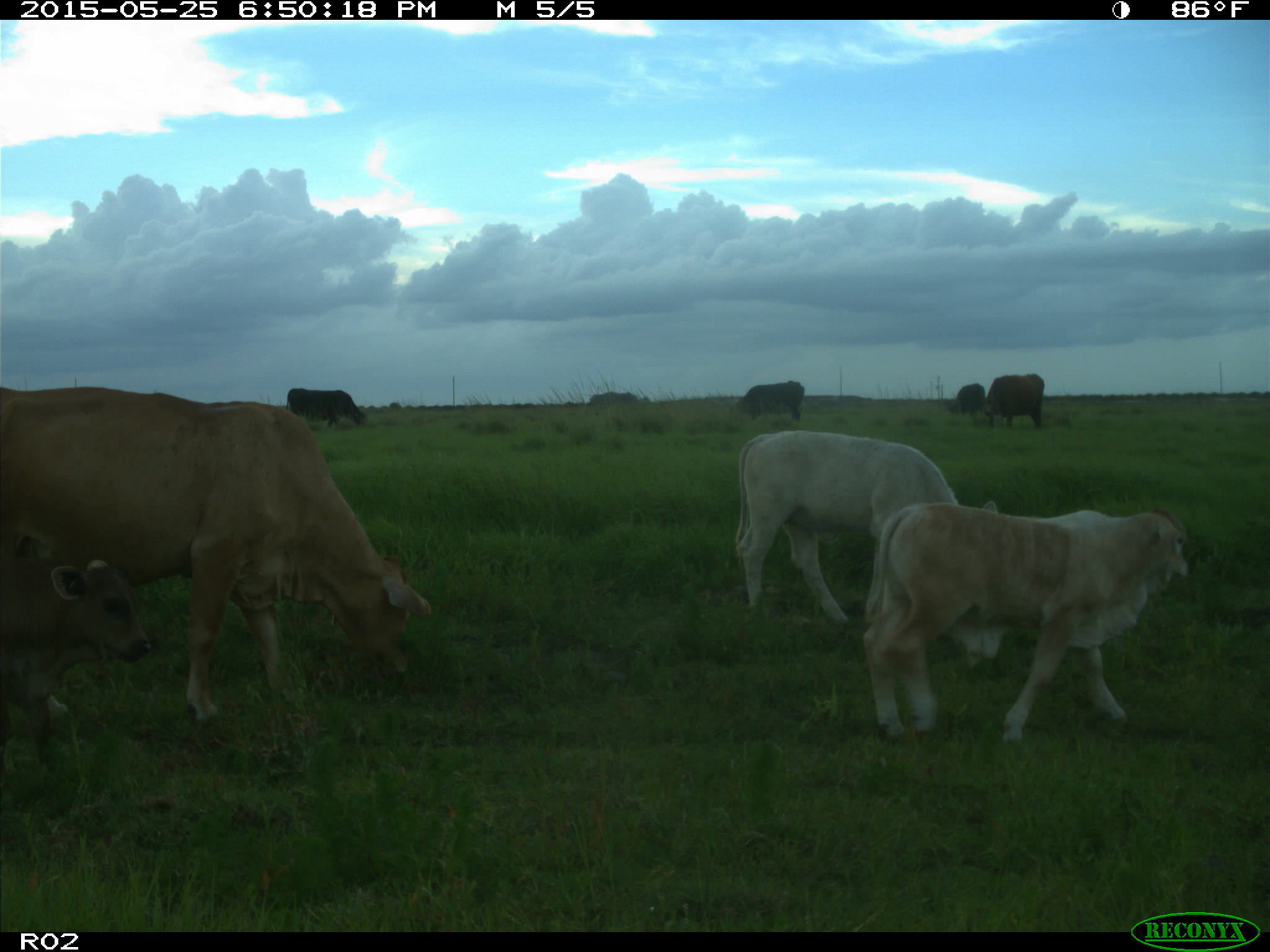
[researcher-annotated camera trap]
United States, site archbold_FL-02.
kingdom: Animalia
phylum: Chordata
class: Mammalia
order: Artiodactyla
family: Bovidae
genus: Bos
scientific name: Bos taurus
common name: domestic cow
Bos taurus (domestic cow).